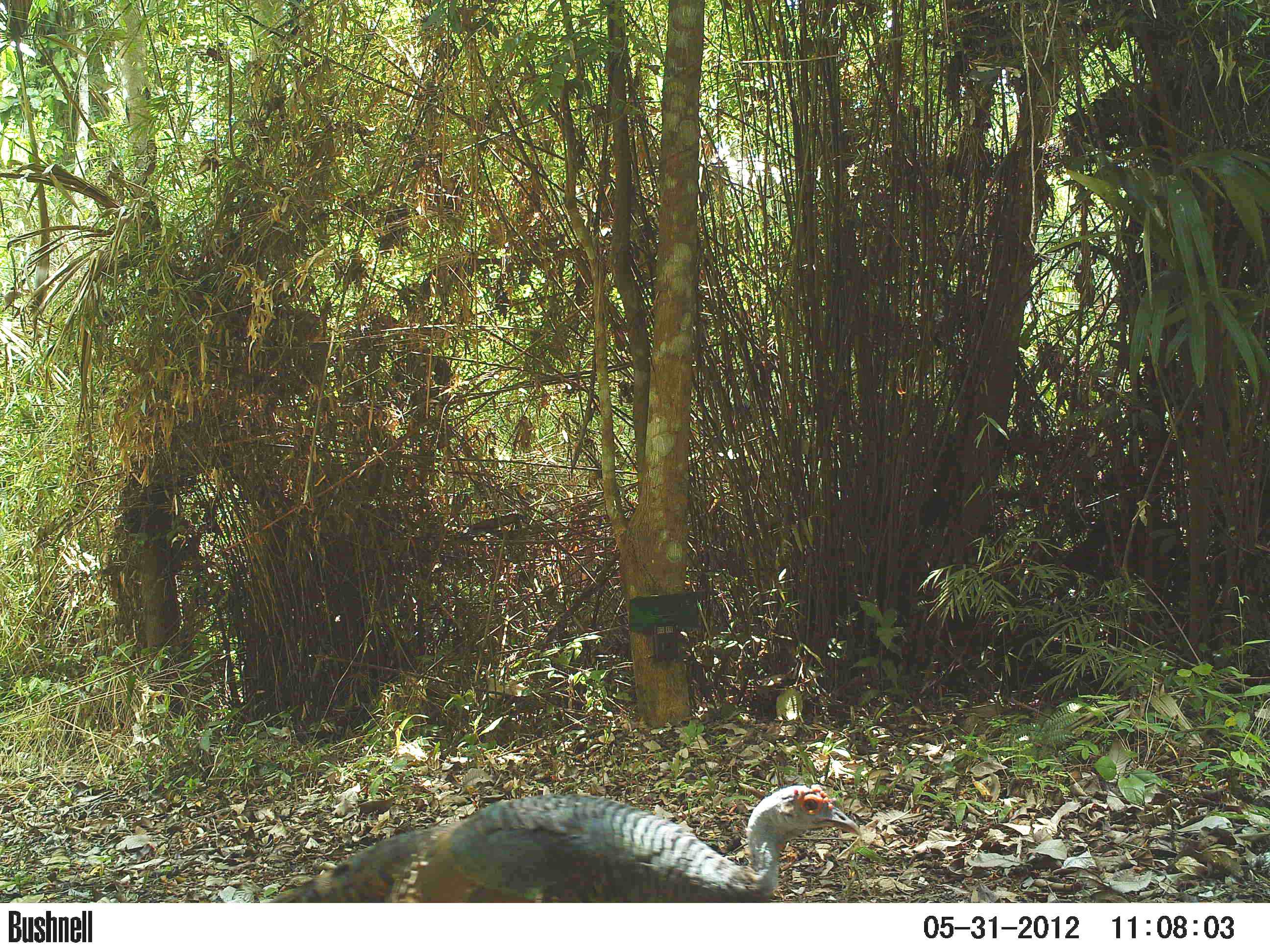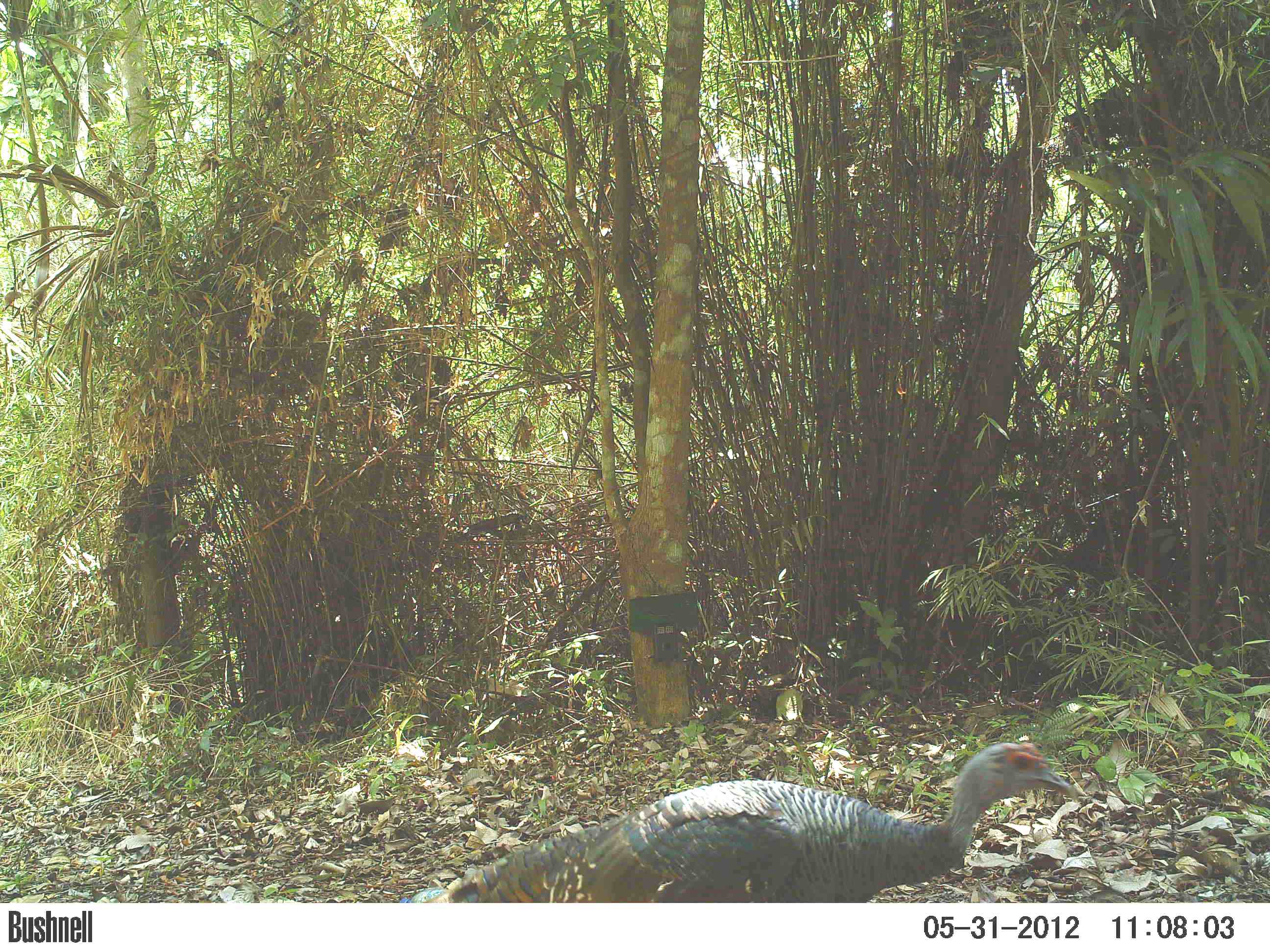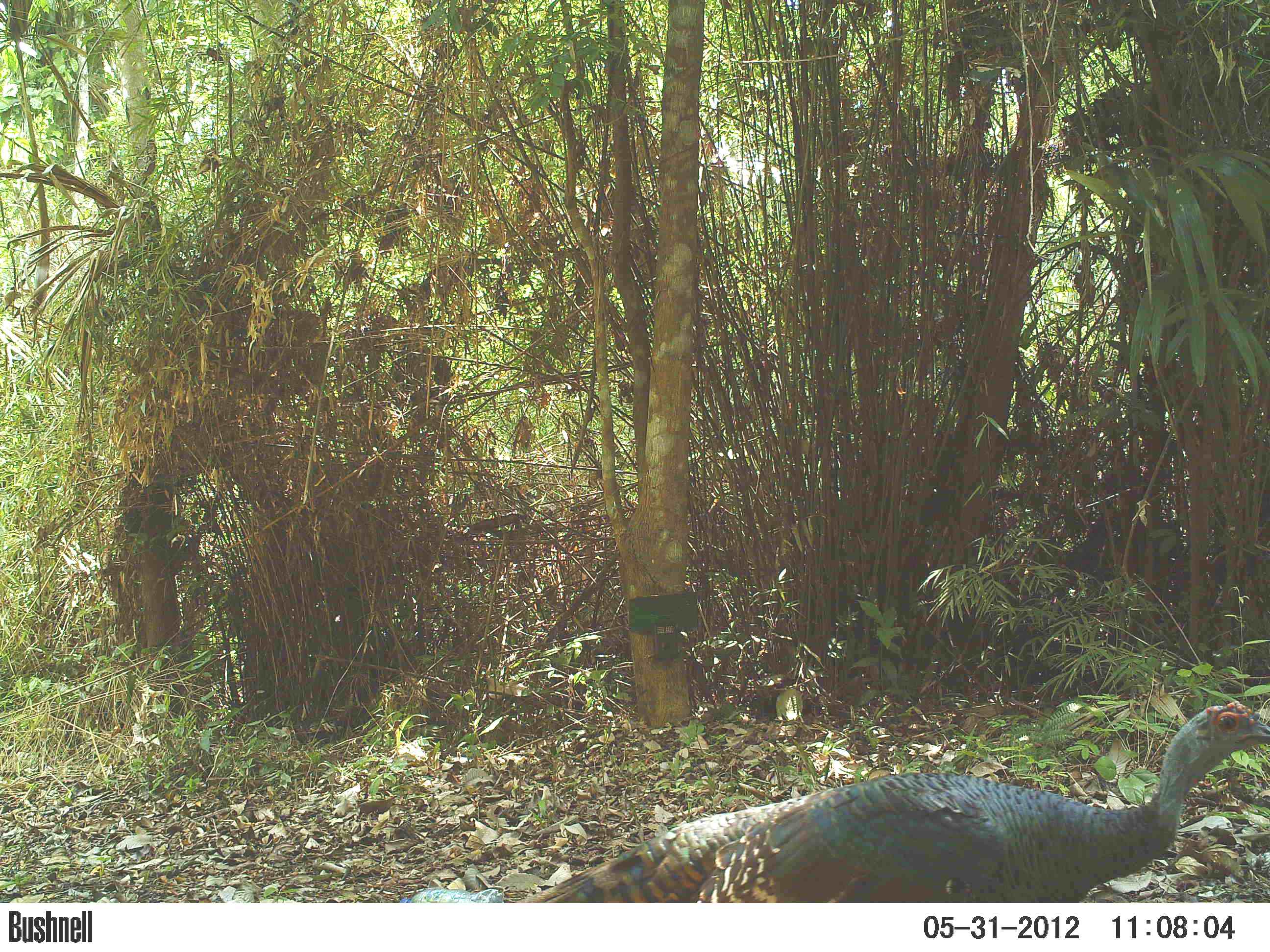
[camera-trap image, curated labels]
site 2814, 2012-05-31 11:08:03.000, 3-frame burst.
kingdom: Animalia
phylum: Chordata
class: Aves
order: Galliformes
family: Phasianidae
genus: Meleagris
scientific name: Meleagris ocellata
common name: ocellated turkey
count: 1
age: adult